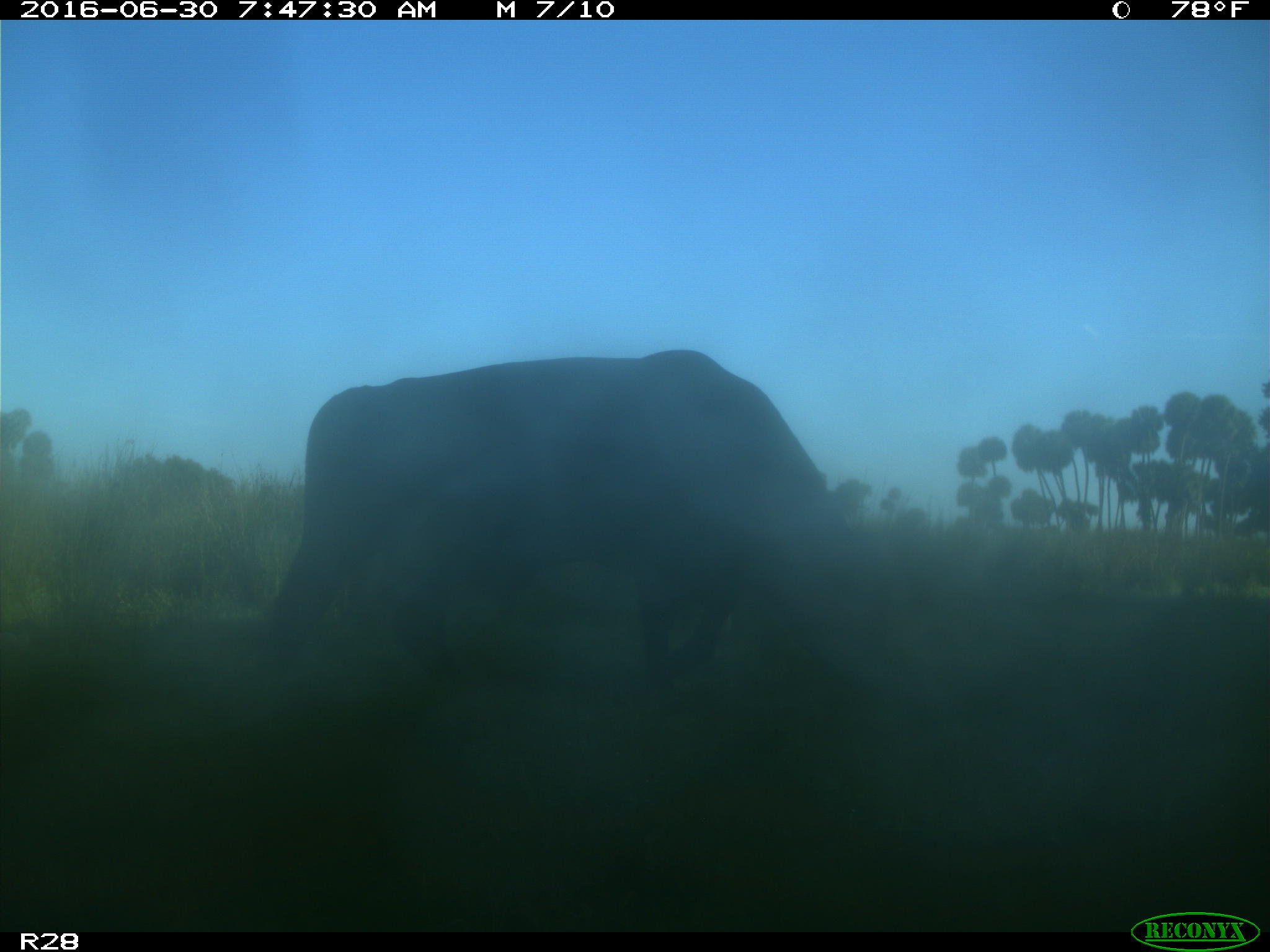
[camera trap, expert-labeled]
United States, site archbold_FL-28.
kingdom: Animalia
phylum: Chordata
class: Mammalia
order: Artiodactyla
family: Bovidae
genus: Bos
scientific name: Bos taurus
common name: domestic cow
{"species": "Bos taurus (domestic cow)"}